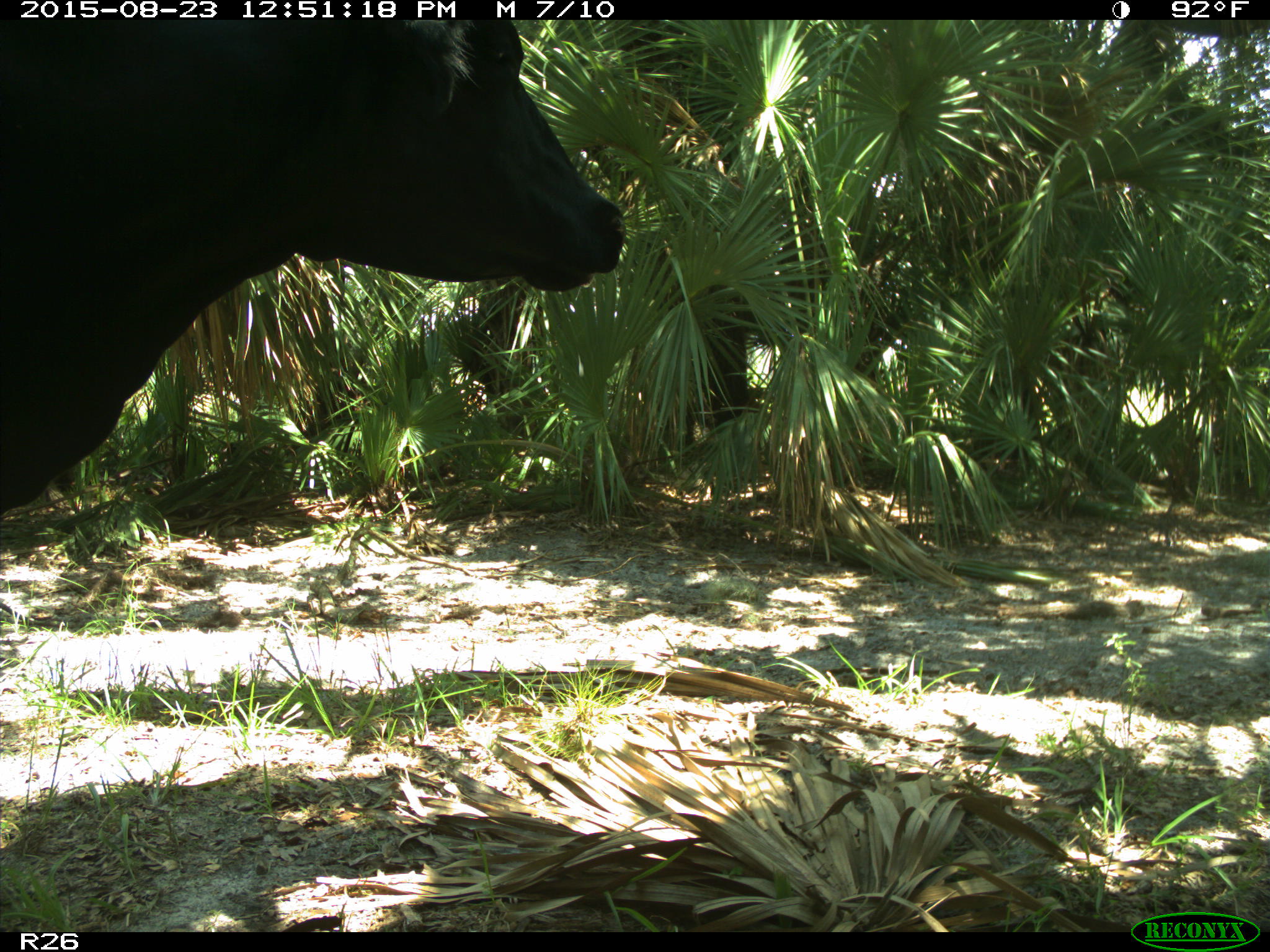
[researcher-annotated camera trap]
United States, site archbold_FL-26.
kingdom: Animalia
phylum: Chordata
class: Mammalia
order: Artiodactyla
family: Bovidae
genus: Bos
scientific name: Bos taurus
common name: domestic cow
Bos taurus (domestic cow).